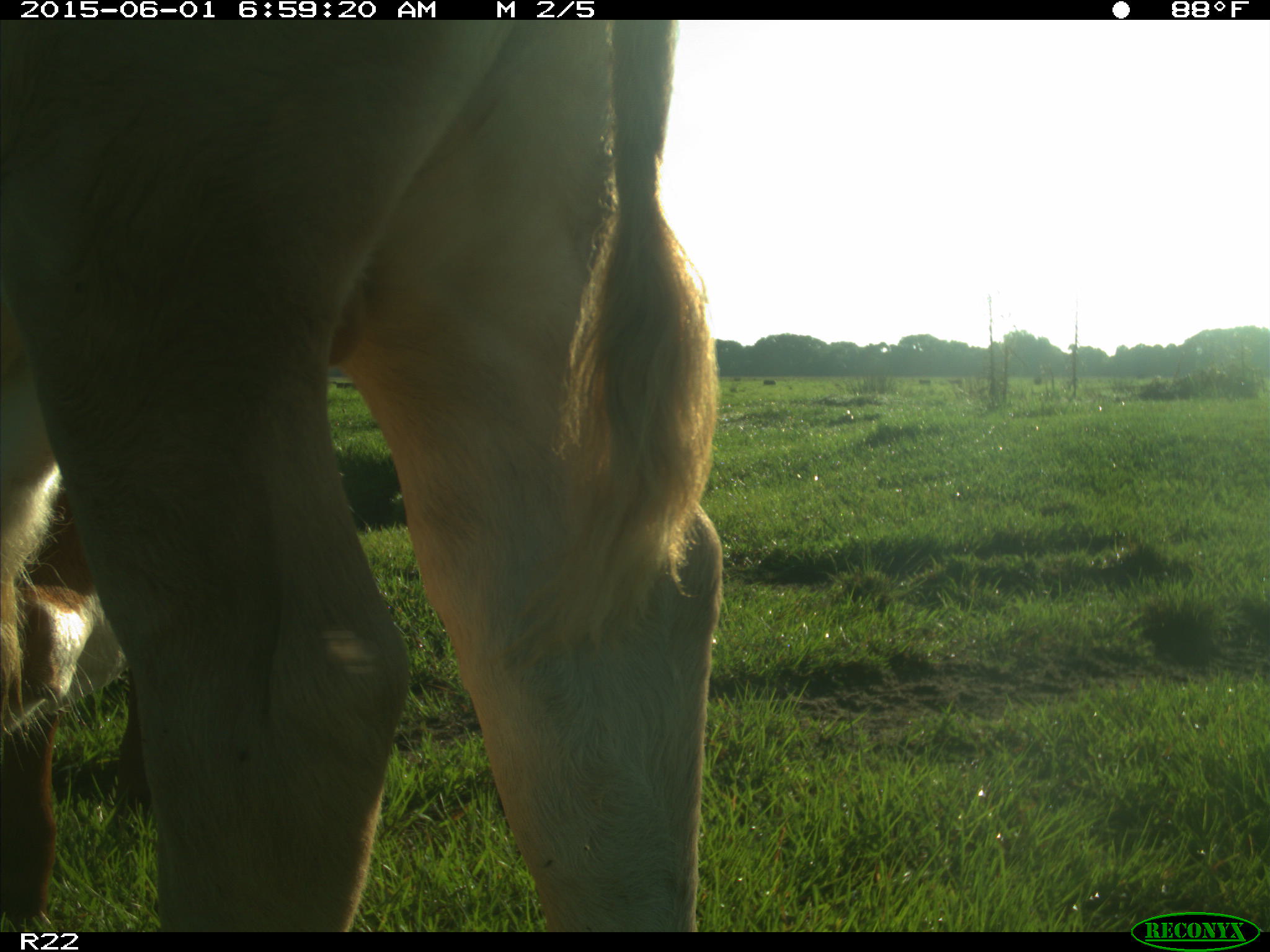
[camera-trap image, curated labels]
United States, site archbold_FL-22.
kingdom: Animalia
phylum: Chordata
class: Mammalia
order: Artiodactyla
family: Bovidae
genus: Bos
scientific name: Bos taurus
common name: domestic cow